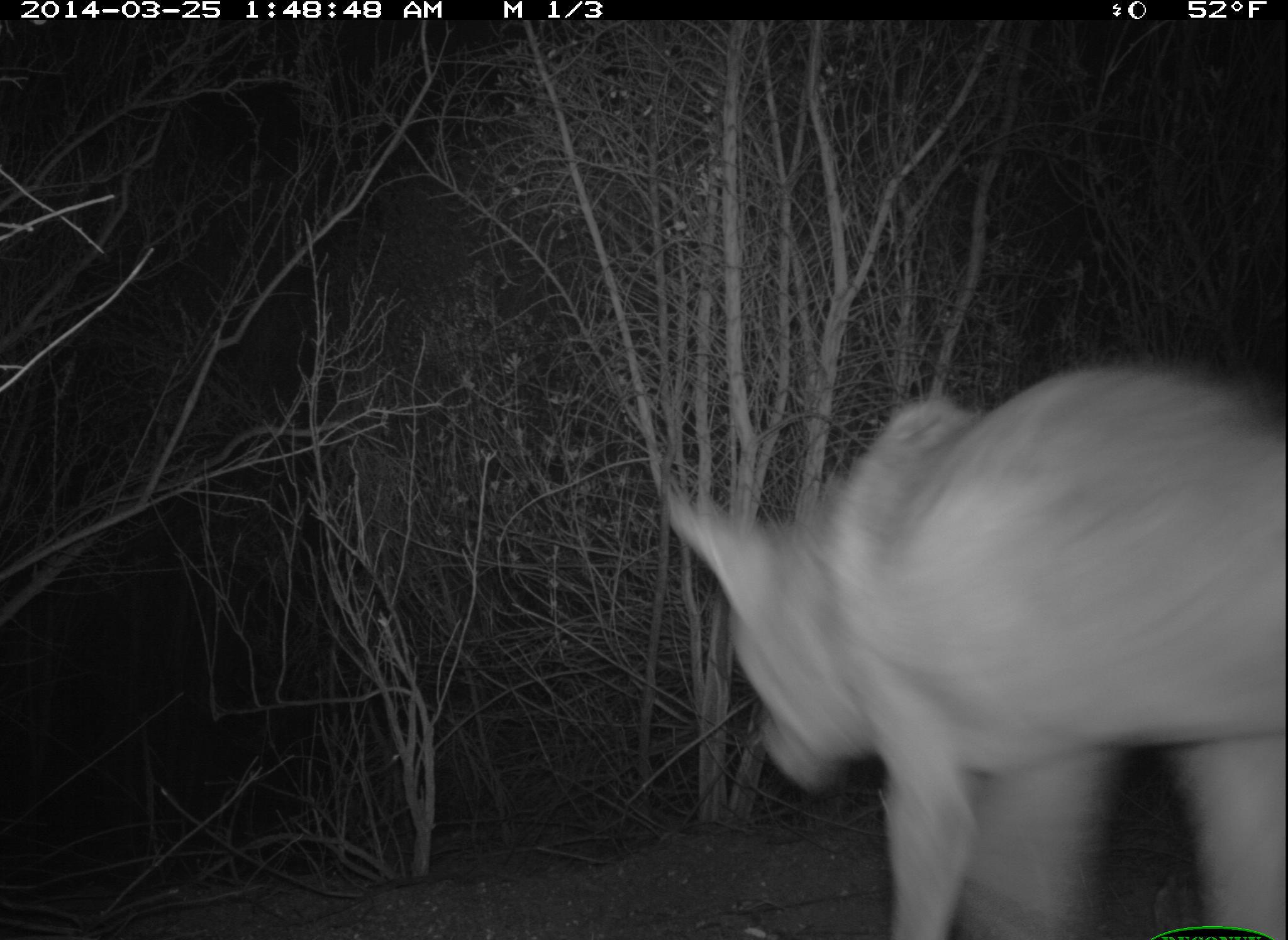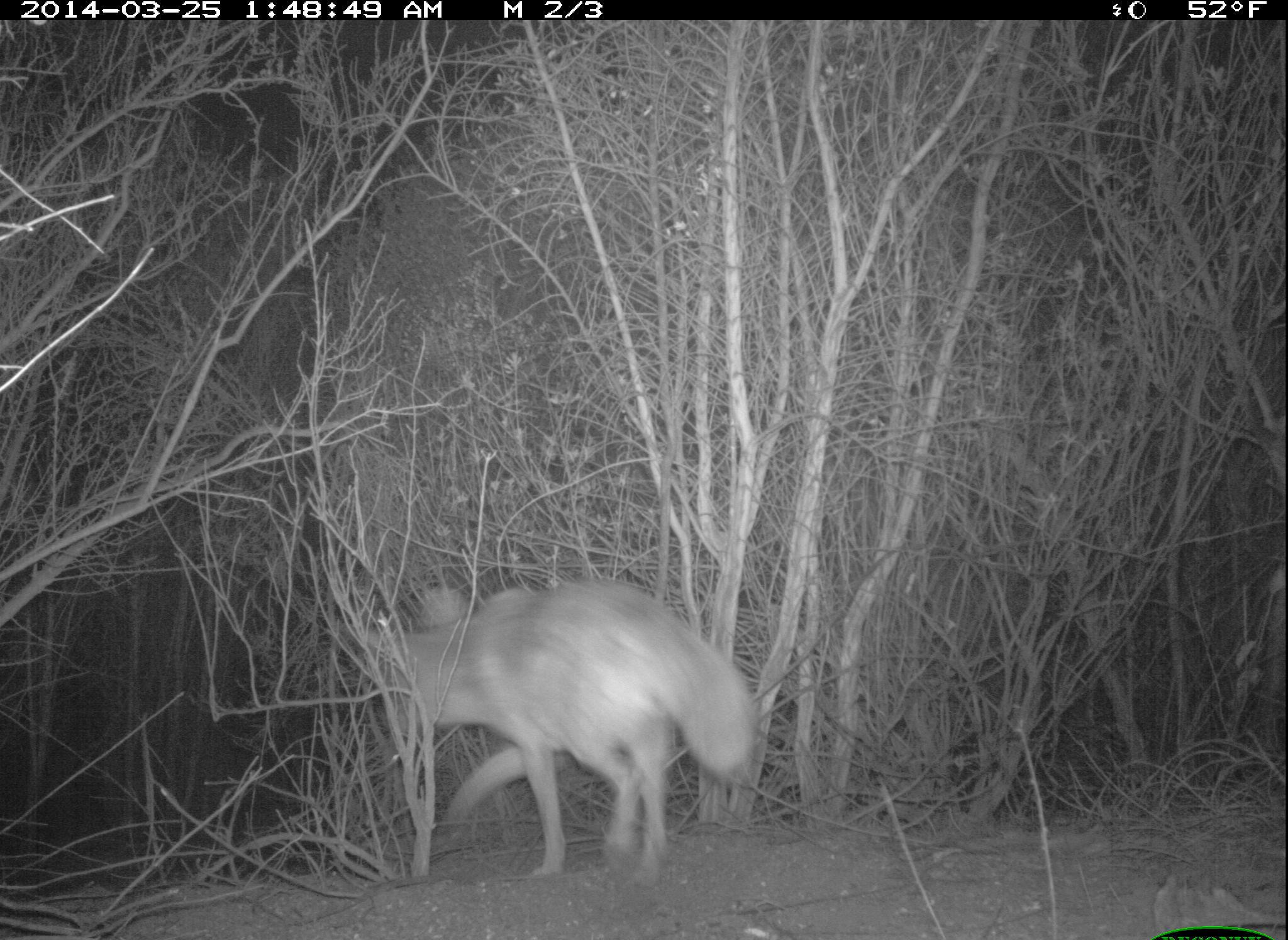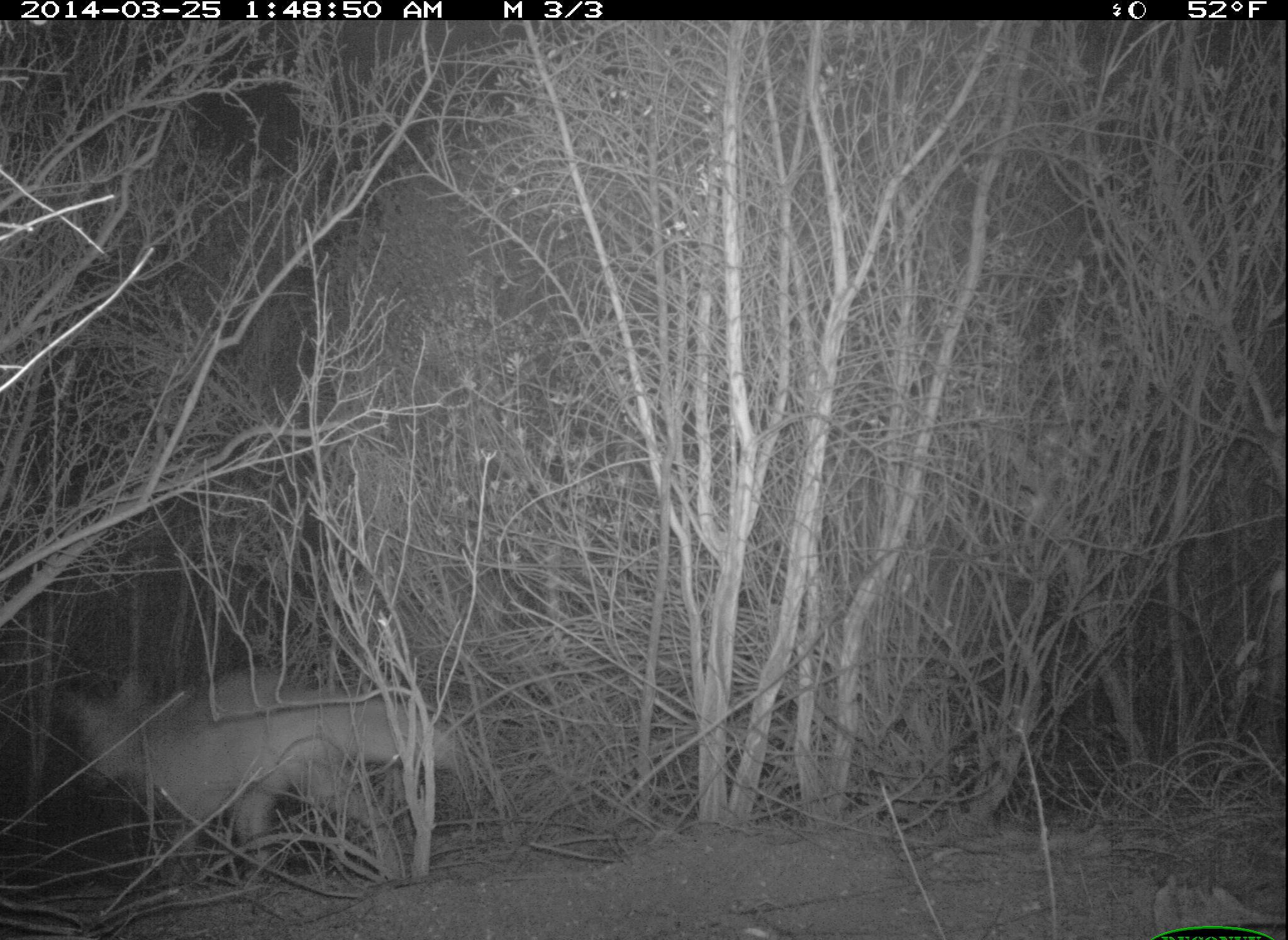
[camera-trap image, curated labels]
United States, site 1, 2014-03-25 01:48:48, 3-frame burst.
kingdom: Animalia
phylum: Chordata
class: Mammalia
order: Carnivora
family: Canidae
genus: Canis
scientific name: Canis latrans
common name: coyote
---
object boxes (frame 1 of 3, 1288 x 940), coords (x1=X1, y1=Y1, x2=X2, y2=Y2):
coyote: (x1=663, y1=363, x2=1287, y2=940)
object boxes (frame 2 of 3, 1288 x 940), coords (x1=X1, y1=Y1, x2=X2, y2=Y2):
coyote: (x1=365, y1=580, x2=758, y2=891)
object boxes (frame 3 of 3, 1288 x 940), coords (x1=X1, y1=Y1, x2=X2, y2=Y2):
coyote: (x1=65, y1=669, x2=455, y2=882)